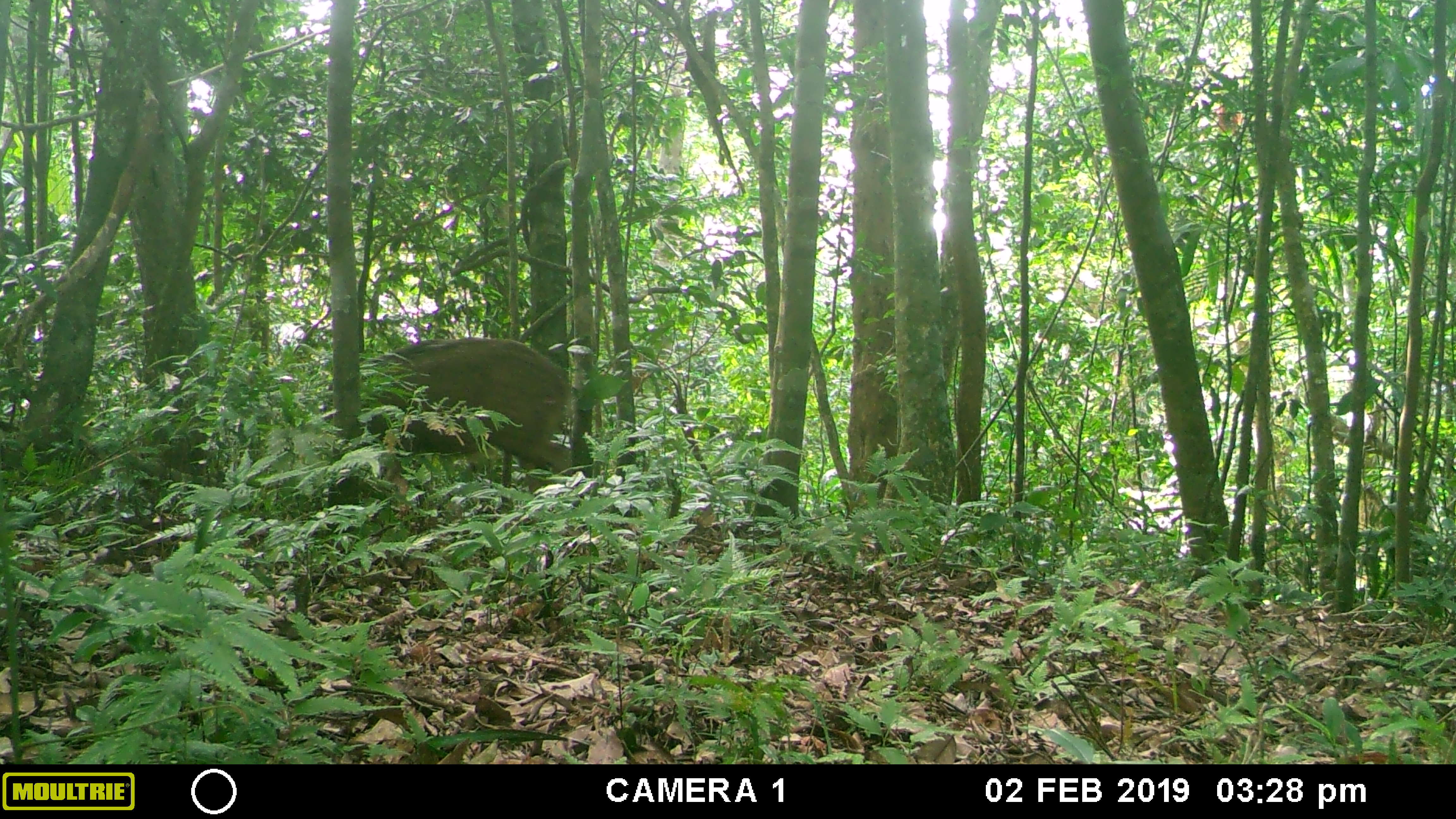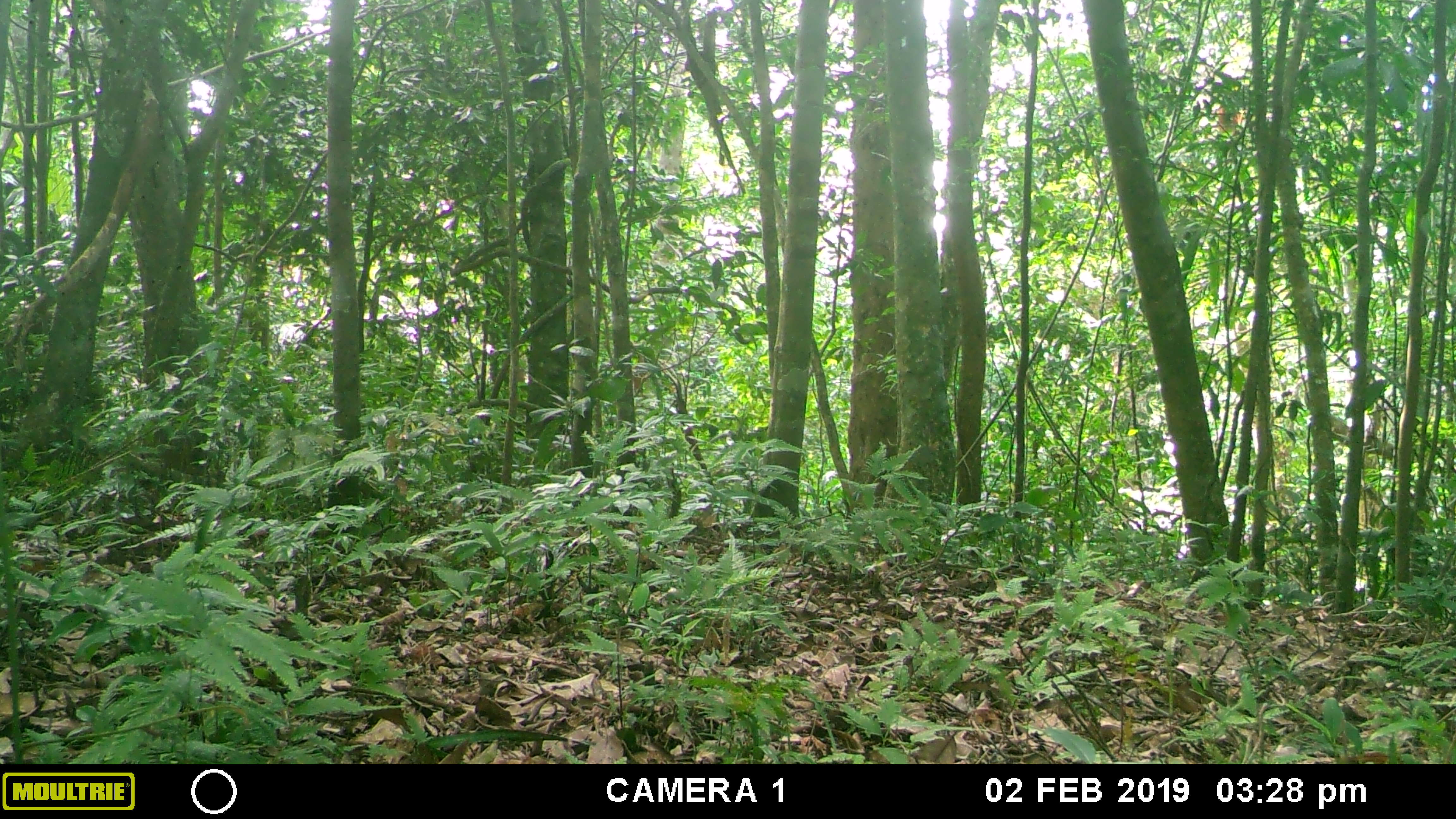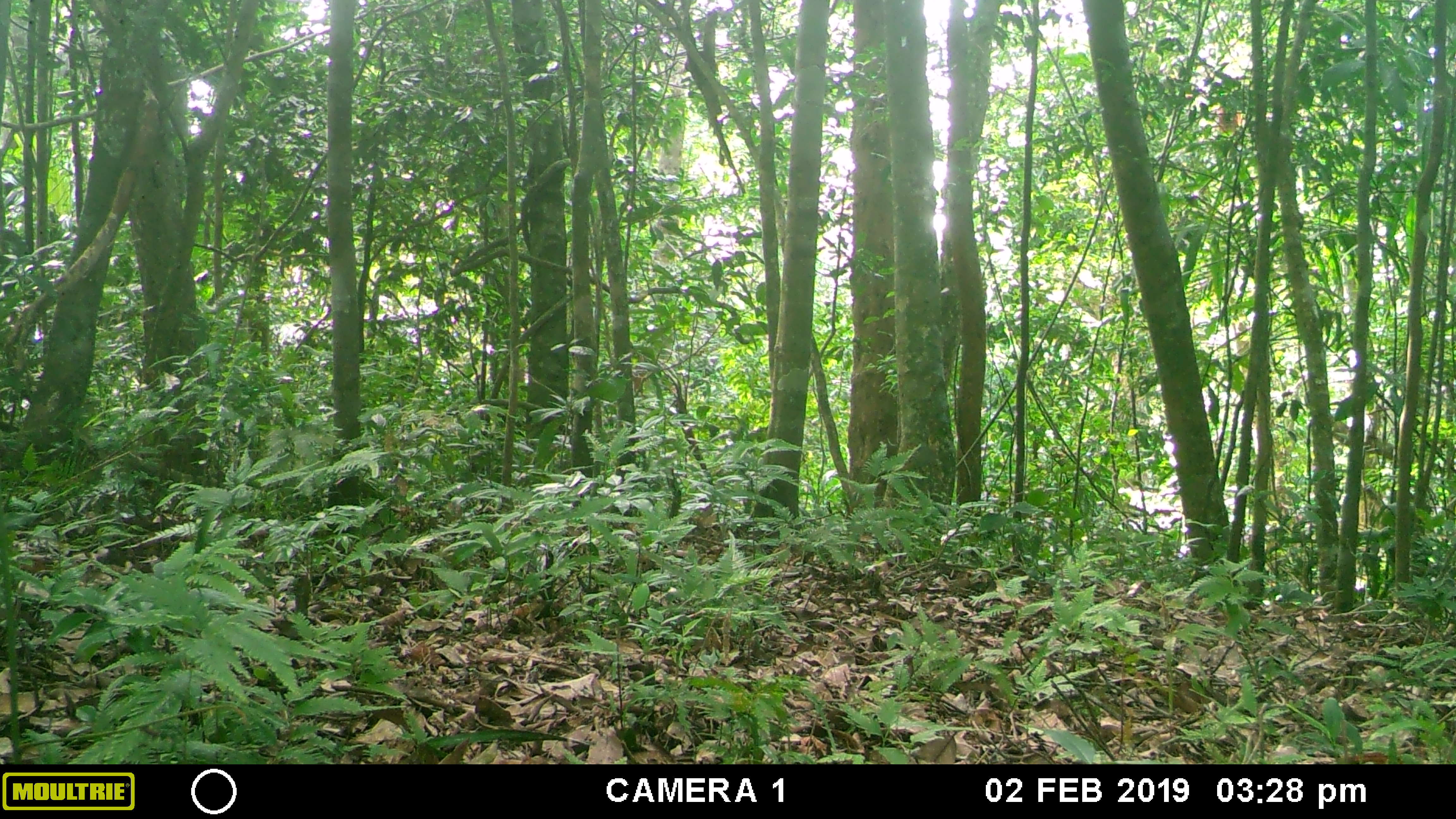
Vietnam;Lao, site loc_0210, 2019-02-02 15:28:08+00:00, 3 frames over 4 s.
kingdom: Animalia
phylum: Chordata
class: Mammalia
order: Artiodactyla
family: Suidae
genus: Sus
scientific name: Sus scrofa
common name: eurasian wild pig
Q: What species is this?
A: Eurasian wild pig (Sus scrofa).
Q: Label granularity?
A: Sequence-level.